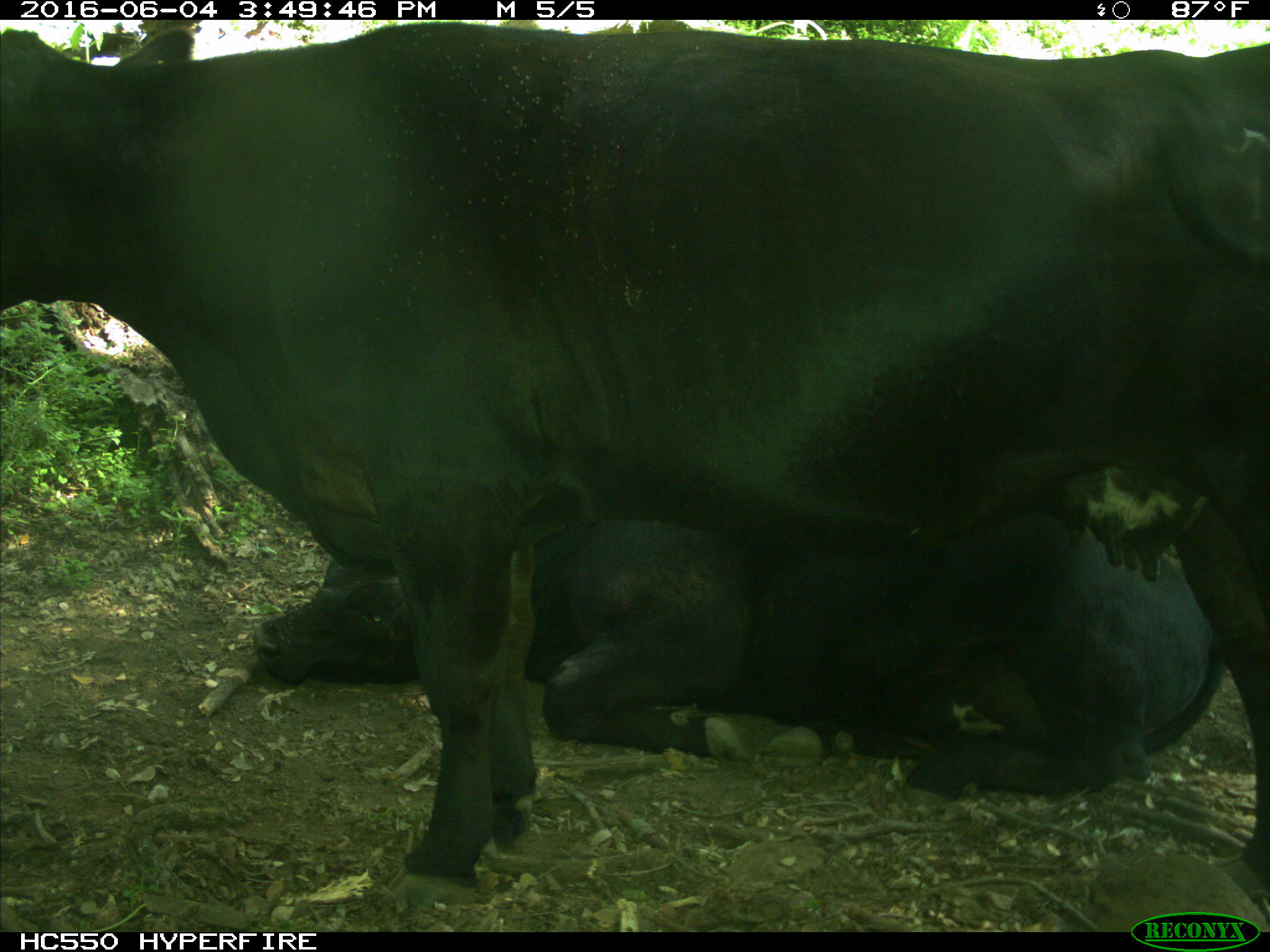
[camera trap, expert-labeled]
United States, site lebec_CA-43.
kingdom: Animalia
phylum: Chordata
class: Mammalia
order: Artiodactyla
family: Bovidae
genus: Bos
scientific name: Bos taurus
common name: domestic cow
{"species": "Bos taurus (domestic cow)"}